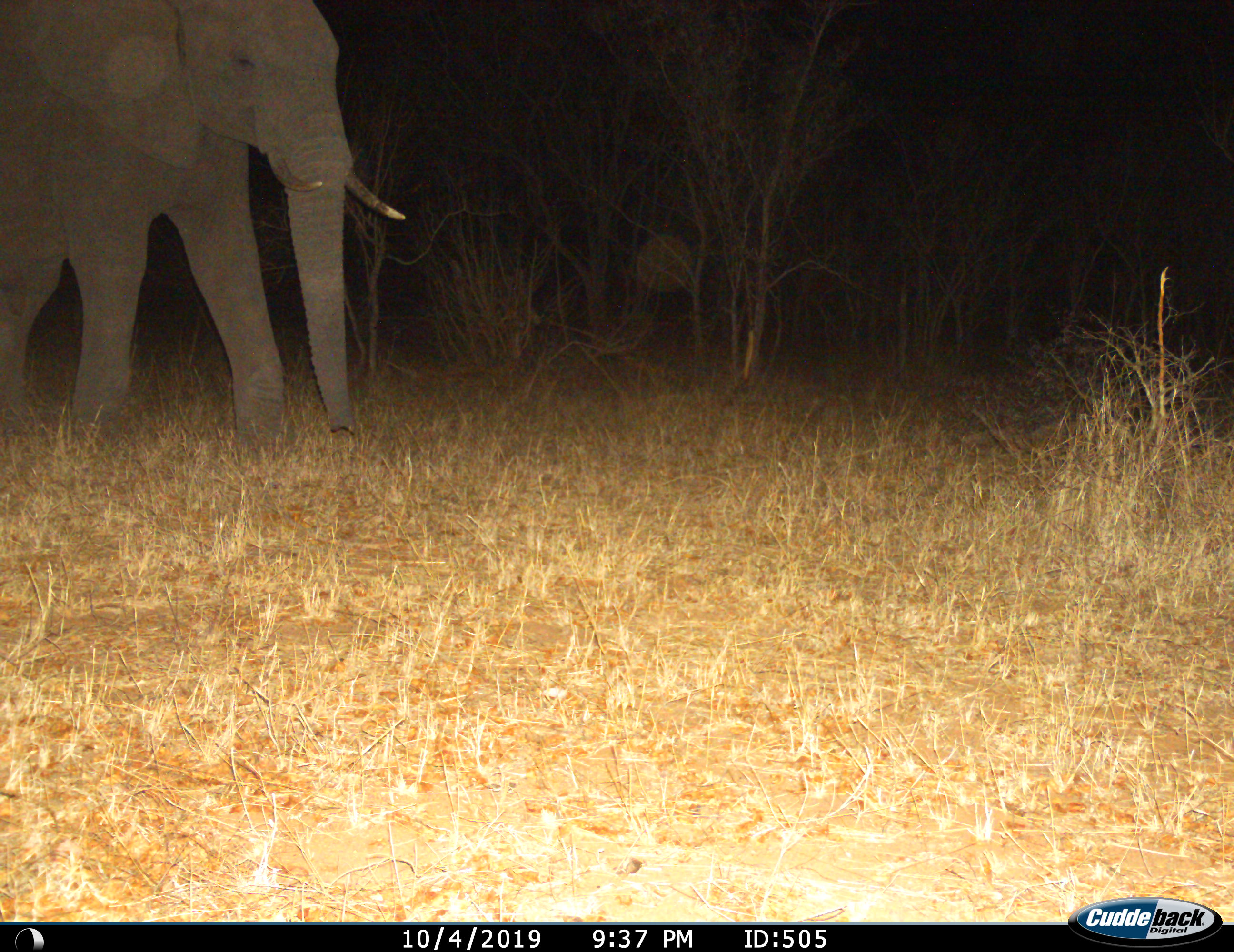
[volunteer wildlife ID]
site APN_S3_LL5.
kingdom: Animalia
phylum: Chordata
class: Mammalia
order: Proboscidea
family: Elephantidae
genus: Loxodonta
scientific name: Loxodonta africana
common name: african bush elephant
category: elephant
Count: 1.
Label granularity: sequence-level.